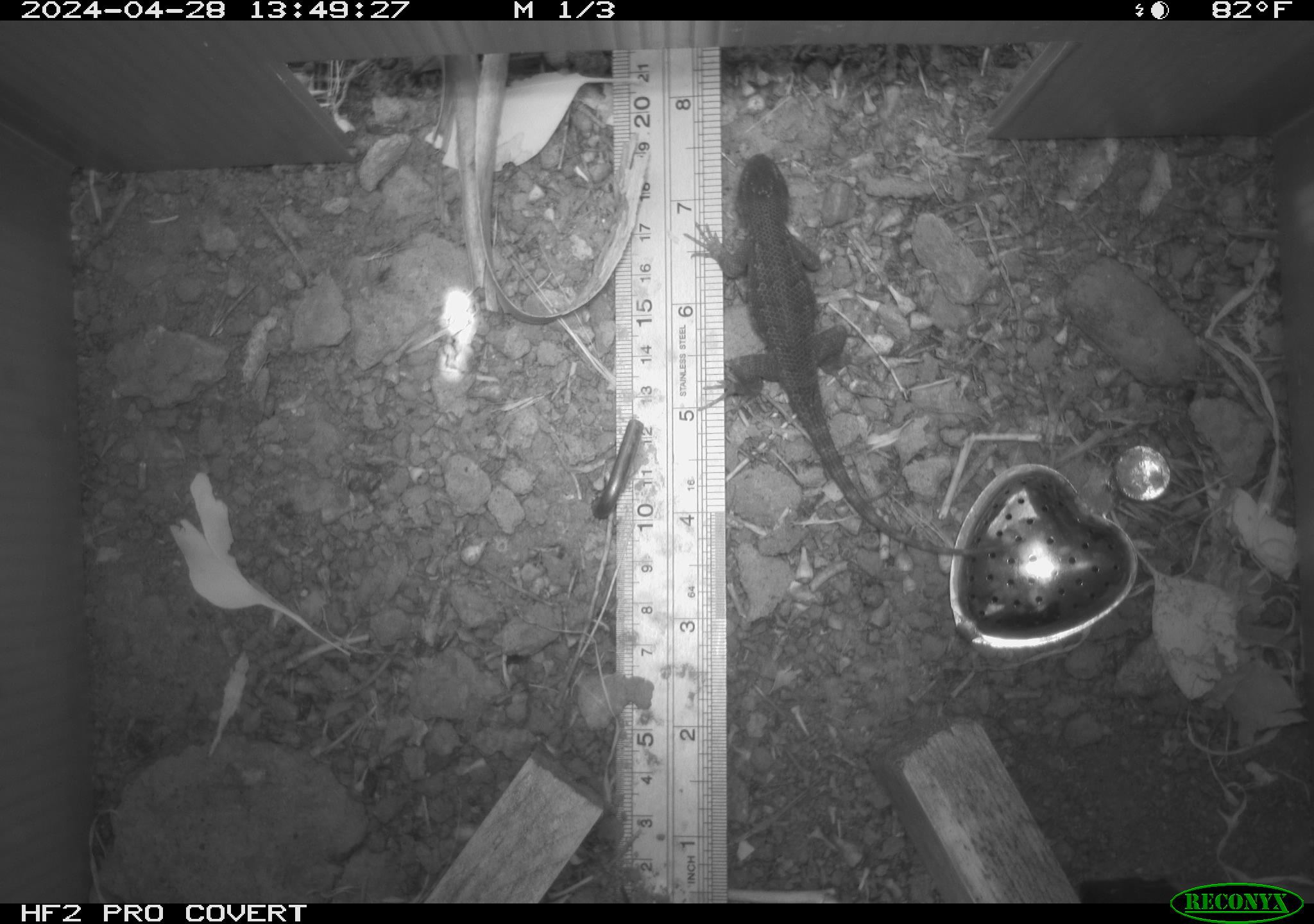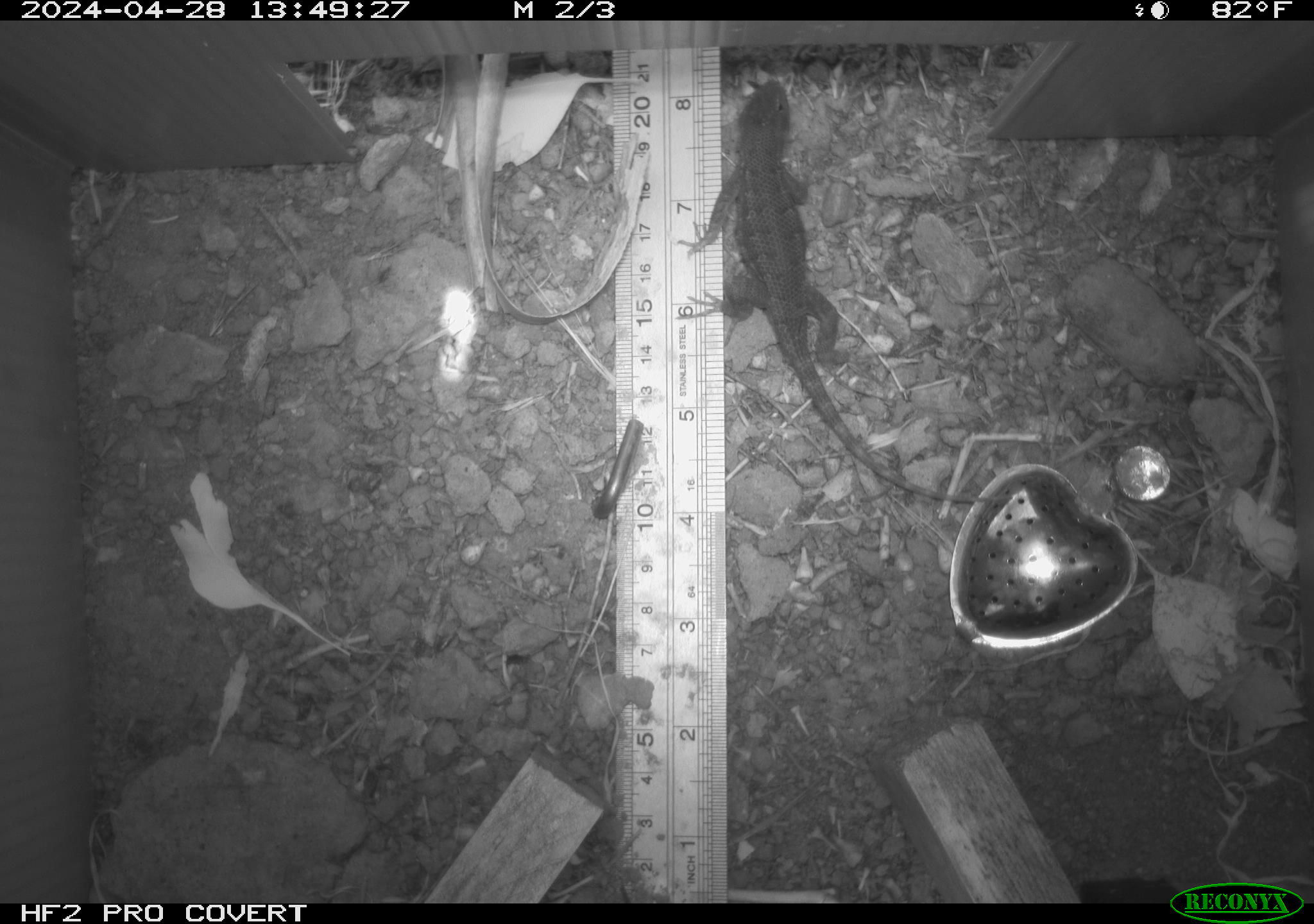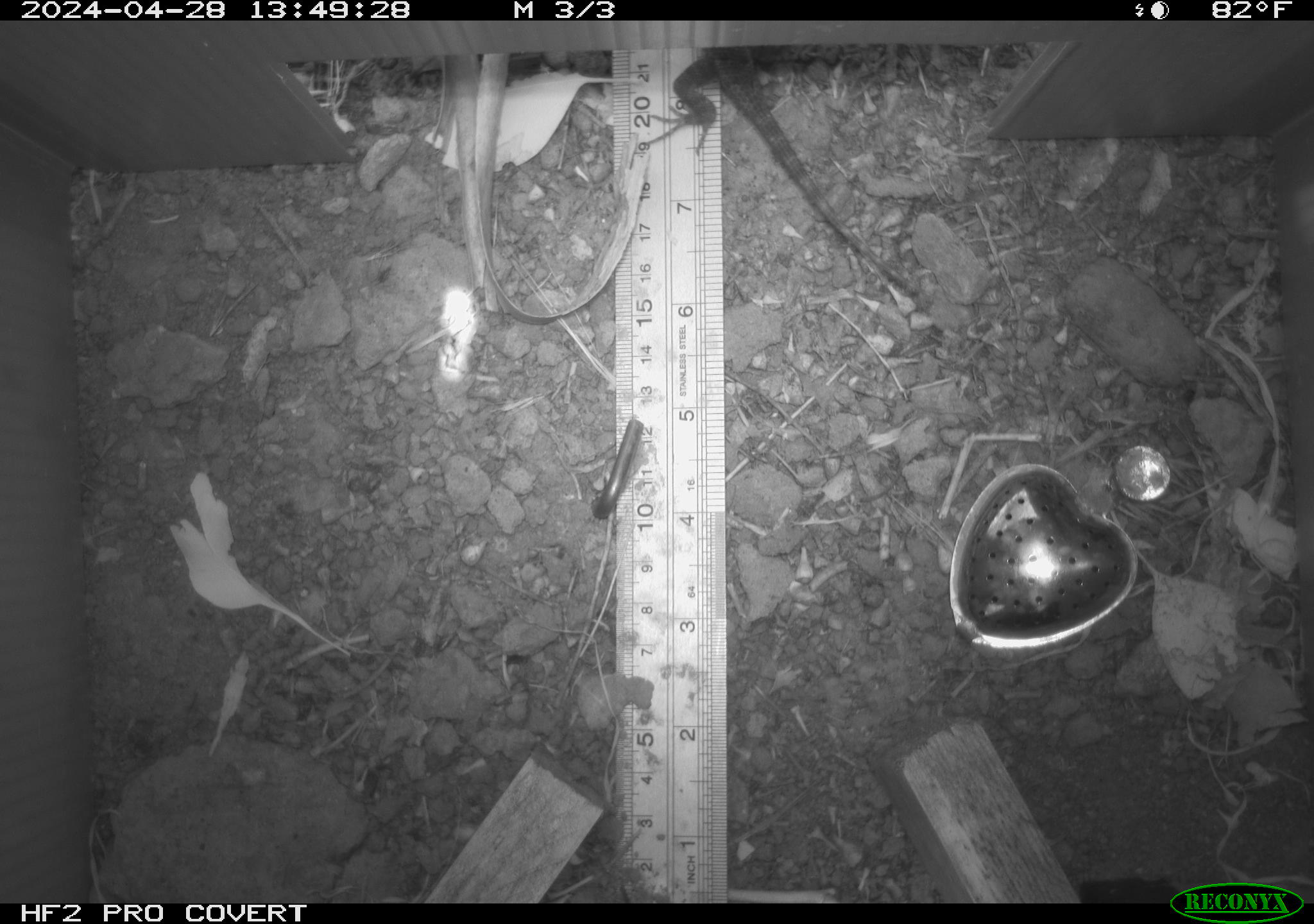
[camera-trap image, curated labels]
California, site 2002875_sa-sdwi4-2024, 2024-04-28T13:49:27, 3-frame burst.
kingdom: Animalia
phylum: Chordata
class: Reptilia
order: Squamata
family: Phrynosomatidae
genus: Sceloporus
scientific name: Sceloporus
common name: spiny lizards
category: sceloporus species